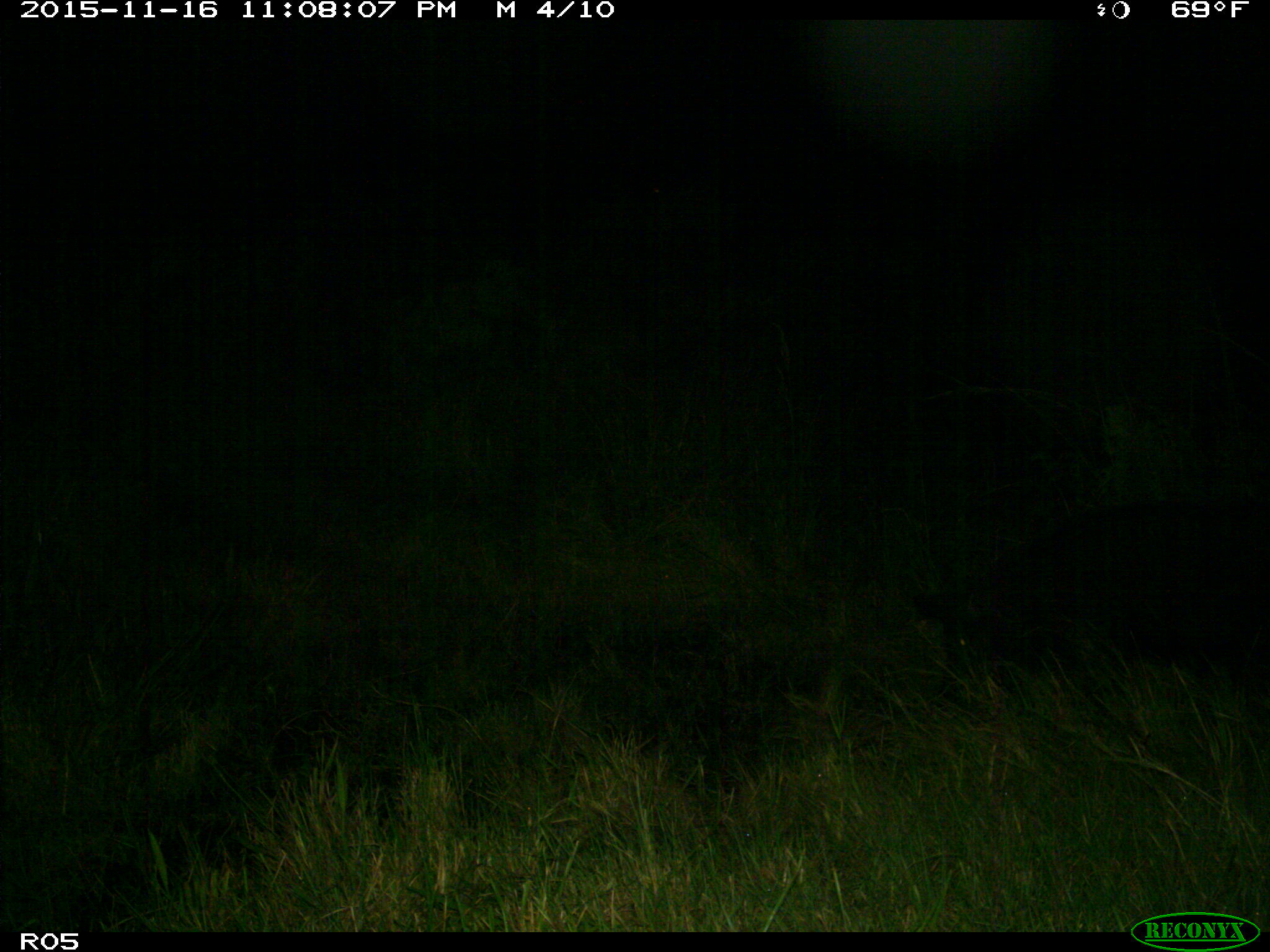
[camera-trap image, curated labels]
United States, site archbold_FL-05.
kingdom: Animalia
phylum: Chordata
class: Mammalia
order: Artiodactyla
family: Suidae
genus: Sus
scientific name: Sus scrofa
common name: wild boar